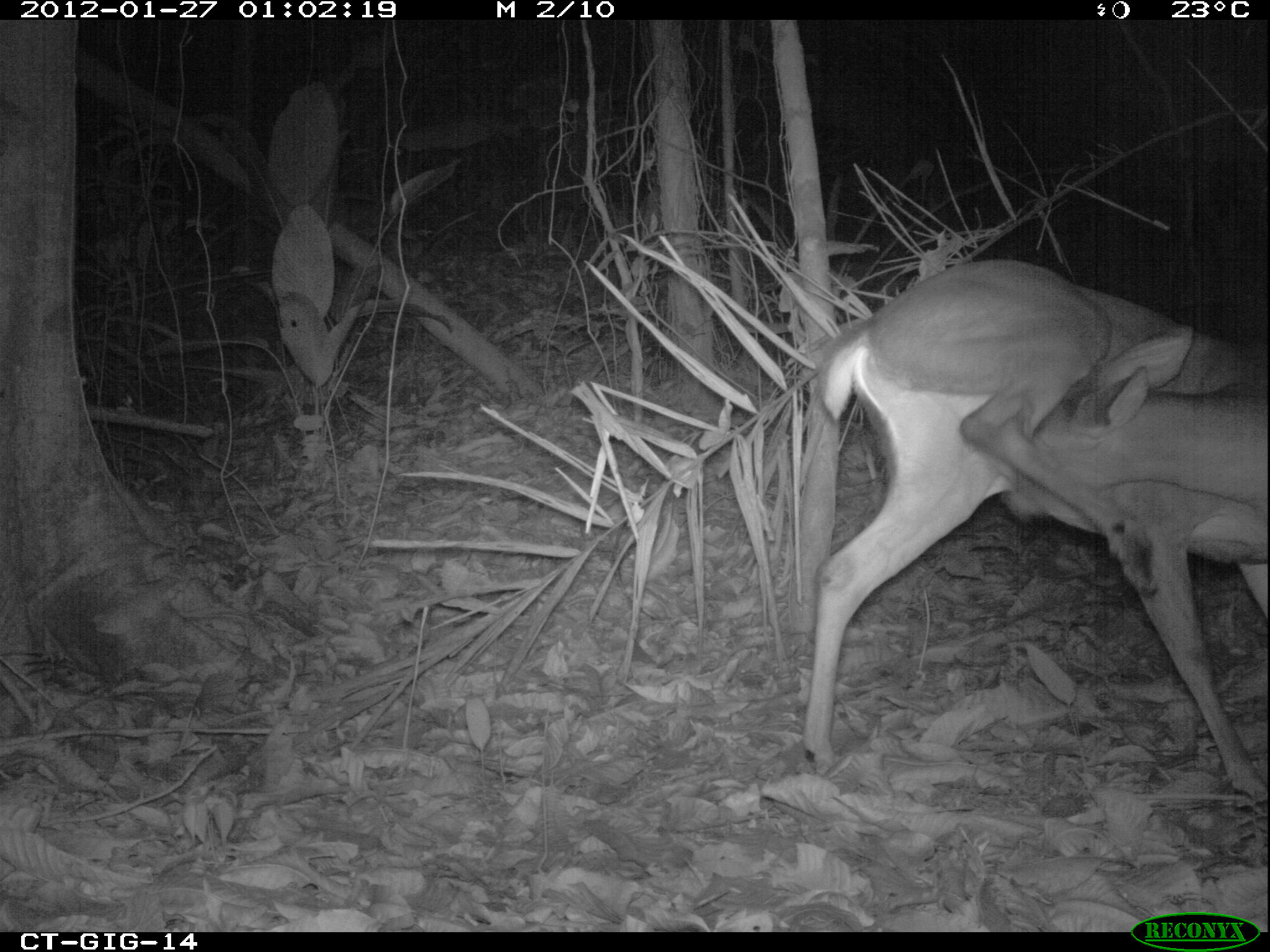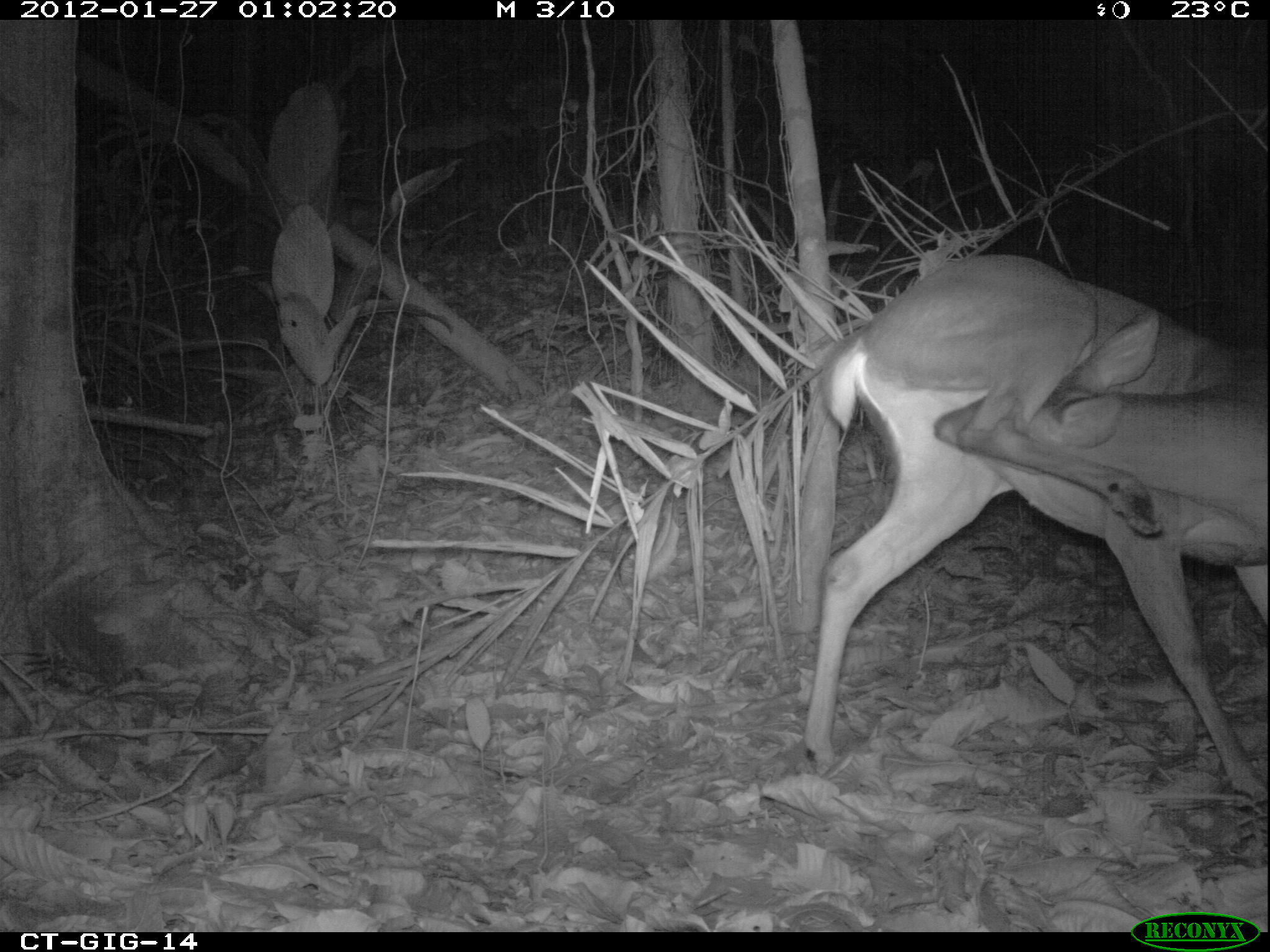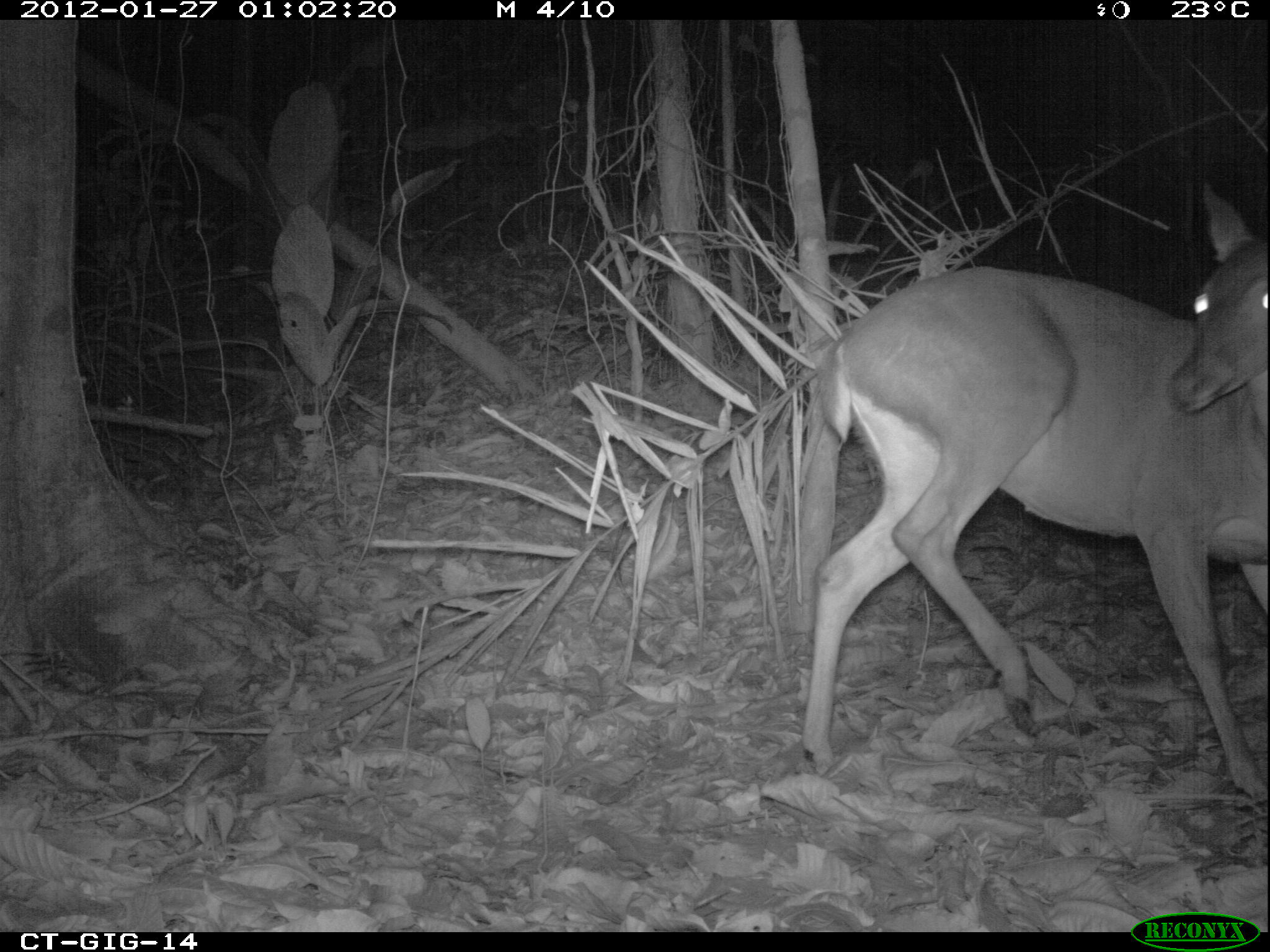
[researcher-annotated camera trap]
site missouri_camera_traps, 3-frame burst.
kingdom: Animalia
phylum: Chordata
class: Mammalia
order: Artiodactyla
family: Cervidae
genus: Odocoileus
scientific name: Odocoileus virginianus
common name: white-tailed deer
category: white tailed deer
White tailed deer (white-tailed deer) (Odocoileus virginianus). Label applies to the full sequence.